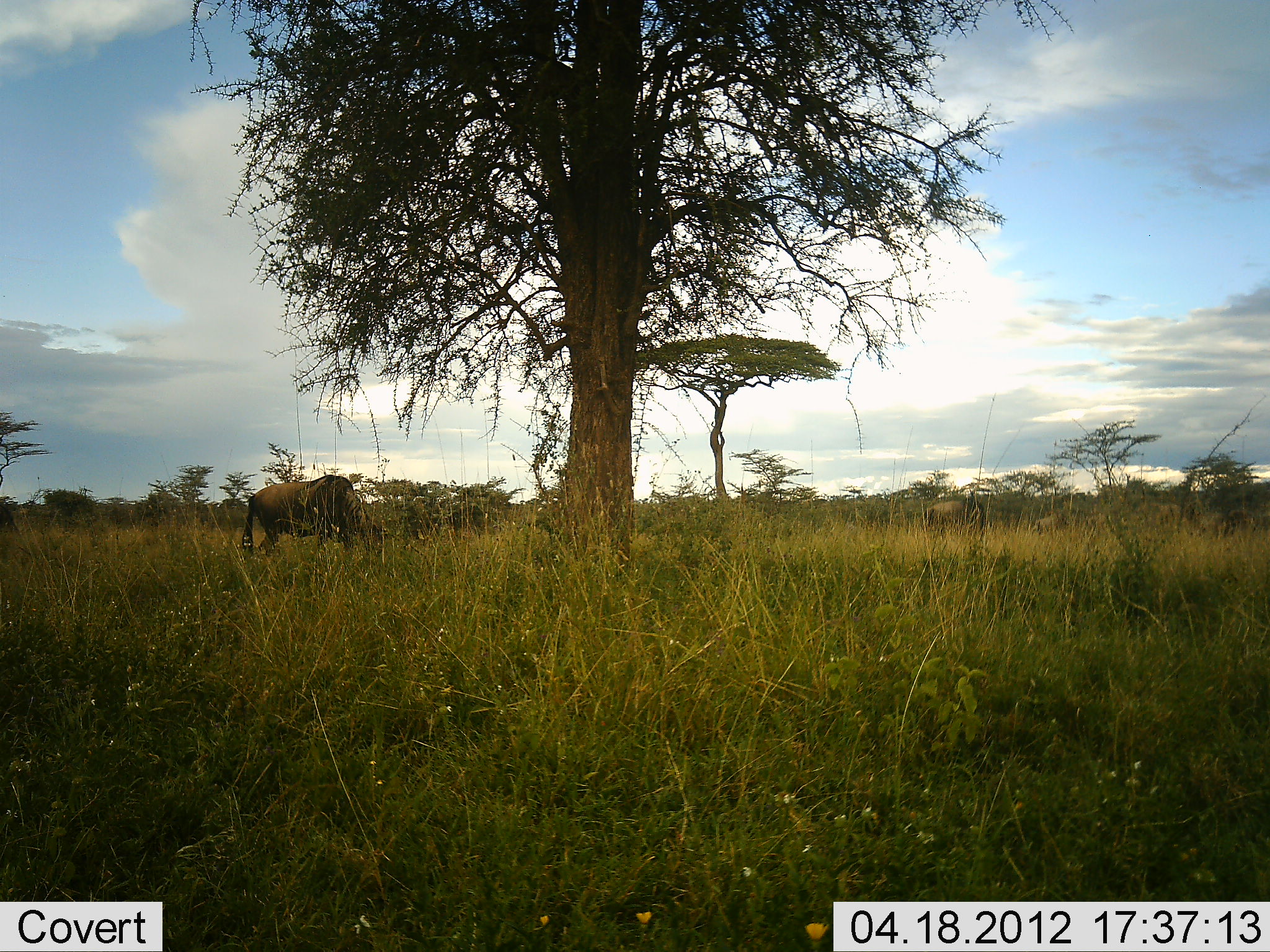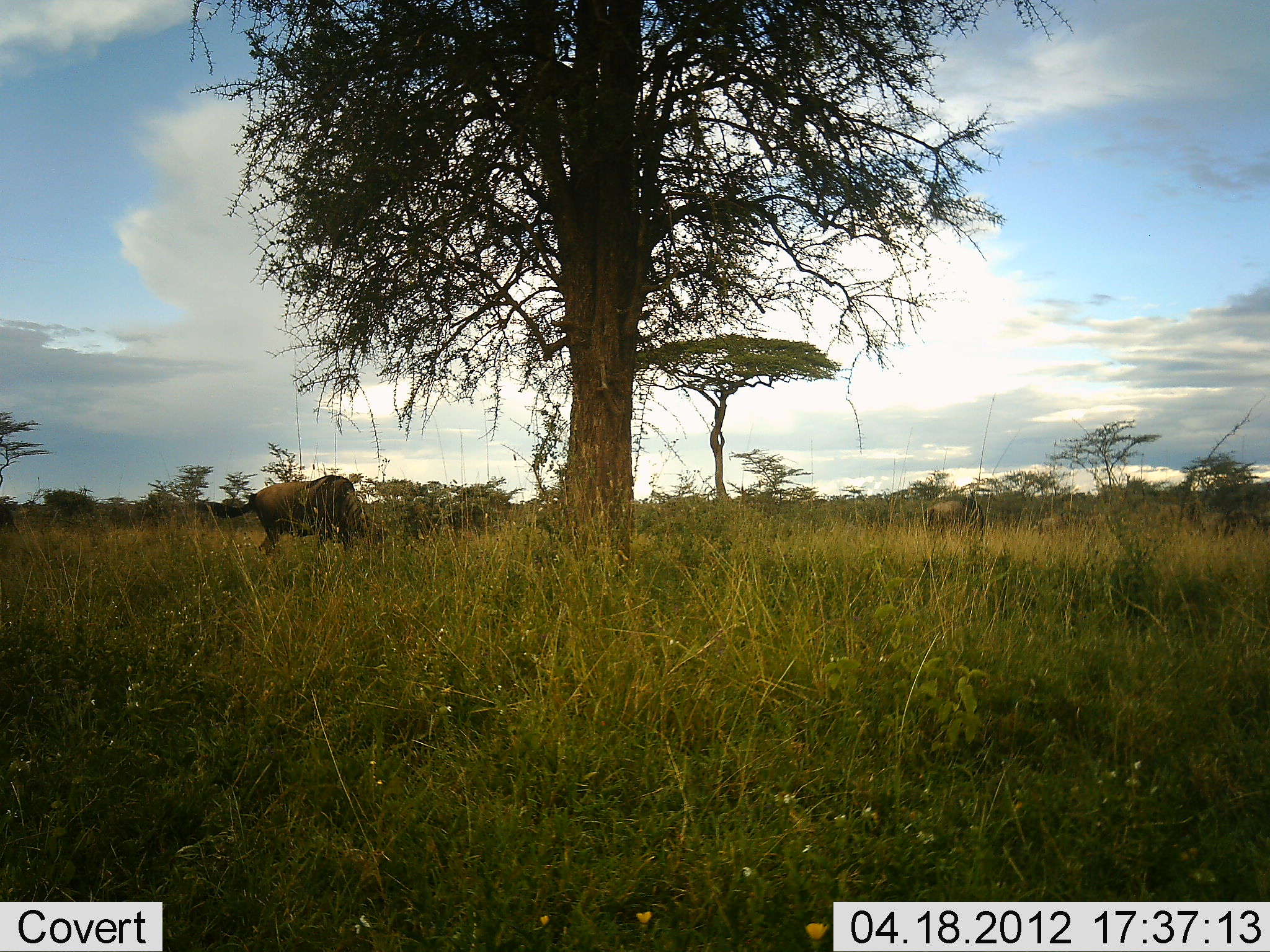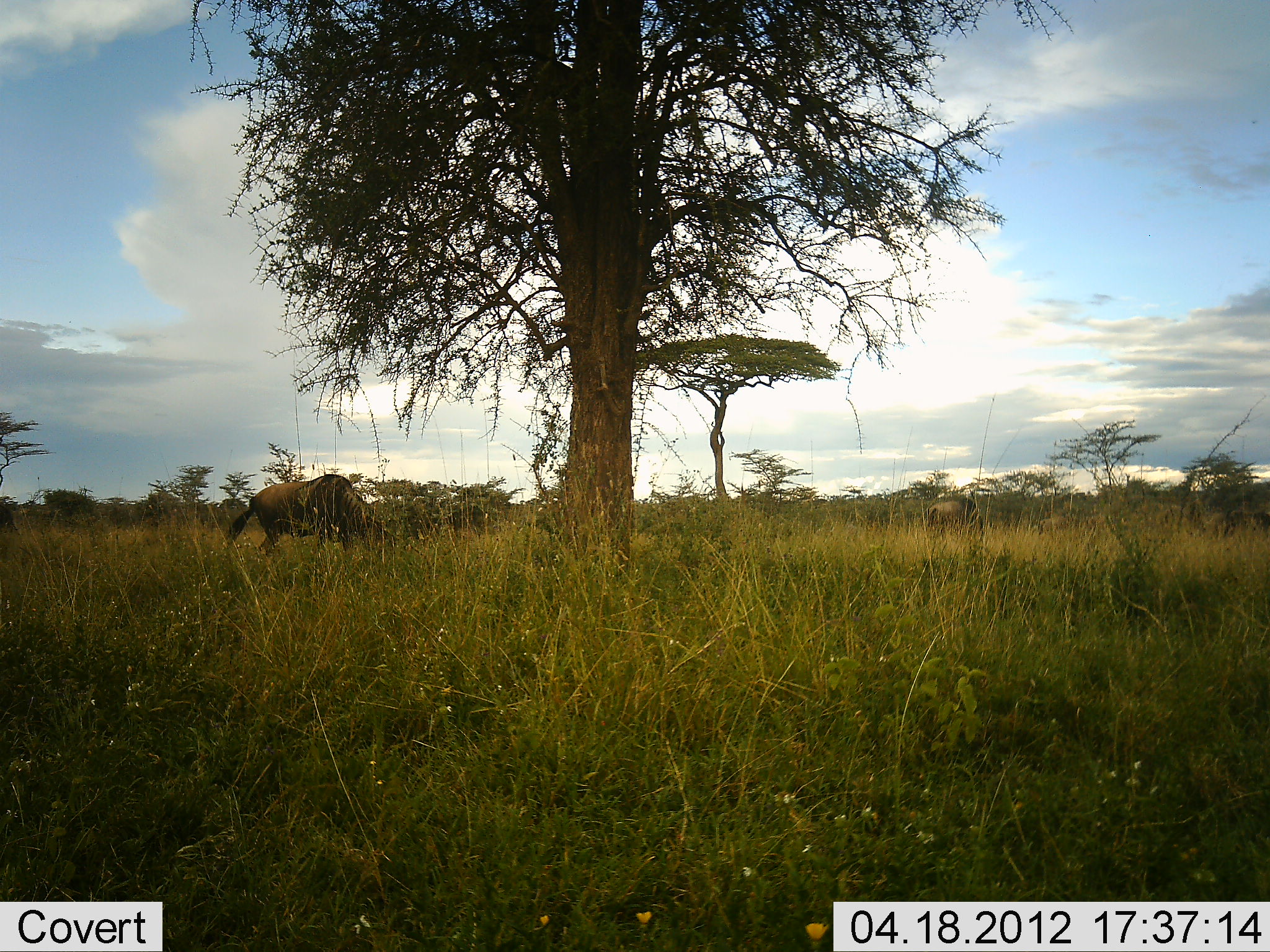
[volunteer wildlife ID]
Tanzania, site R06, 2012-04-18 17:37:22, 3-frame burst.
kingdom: Animalia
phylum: Chordata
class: Mammalia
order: Artiodactyla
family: Bovidae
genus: Connochaetes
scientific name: Connochaetes taurinus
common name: blue wildebeest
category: wildebeest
Wildebeest (blue wildebeest) (Connochaetes taurinus), count 2. Behavior (volunteer vote fractions): standing 22%, resting 0%, moving 6%, interacting 0%. Young present (vote fraction): 0%. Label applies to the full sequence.